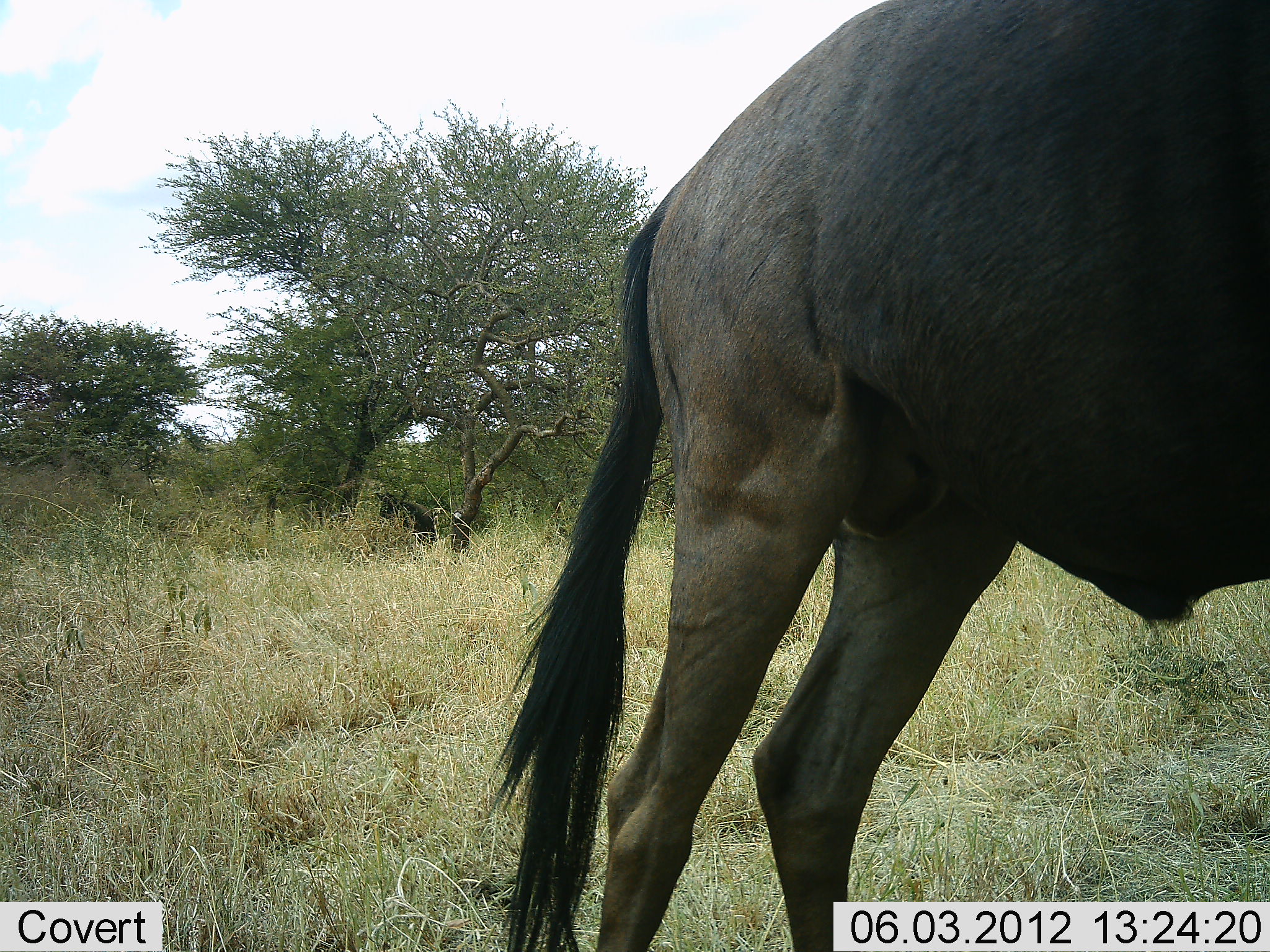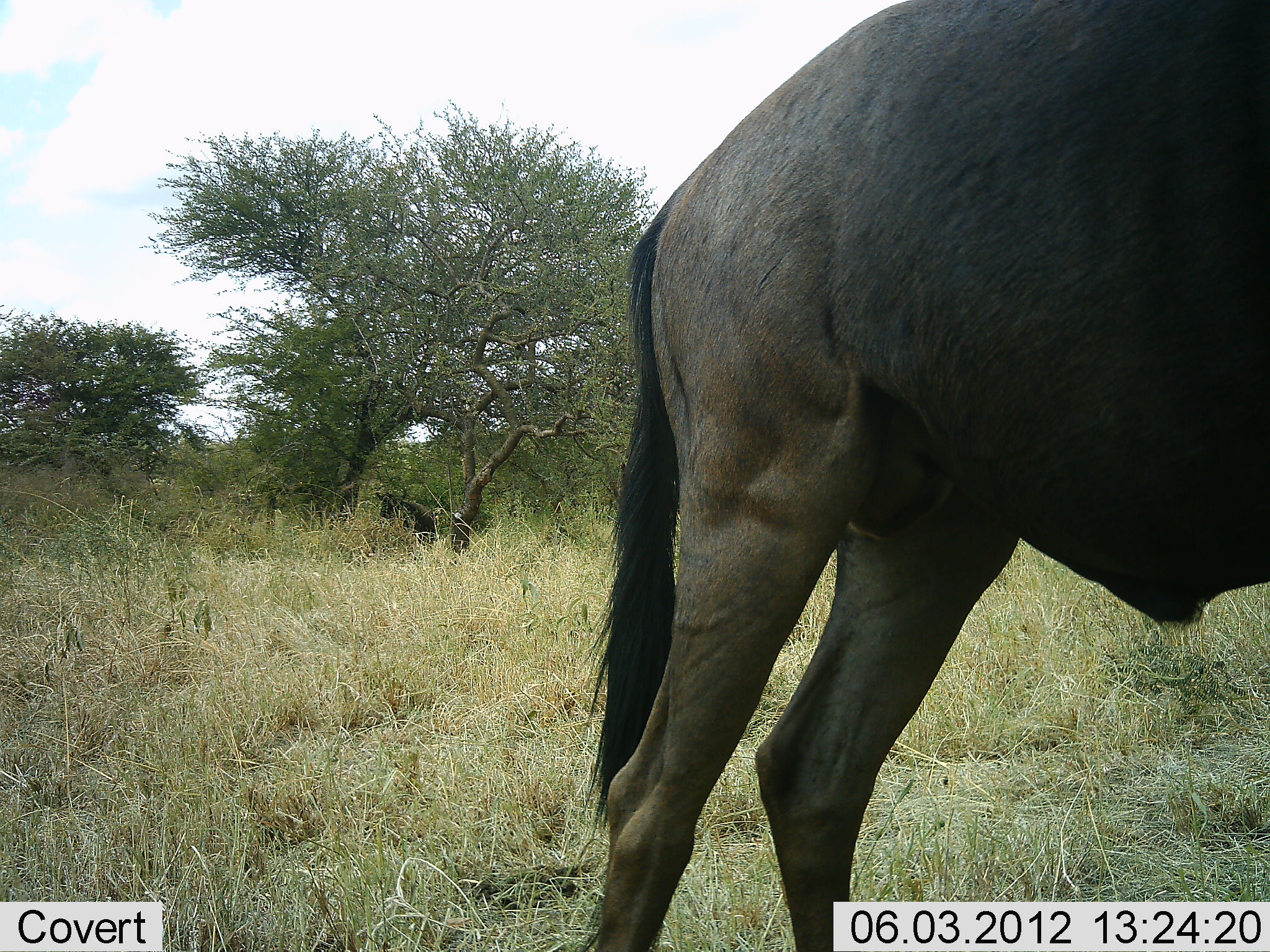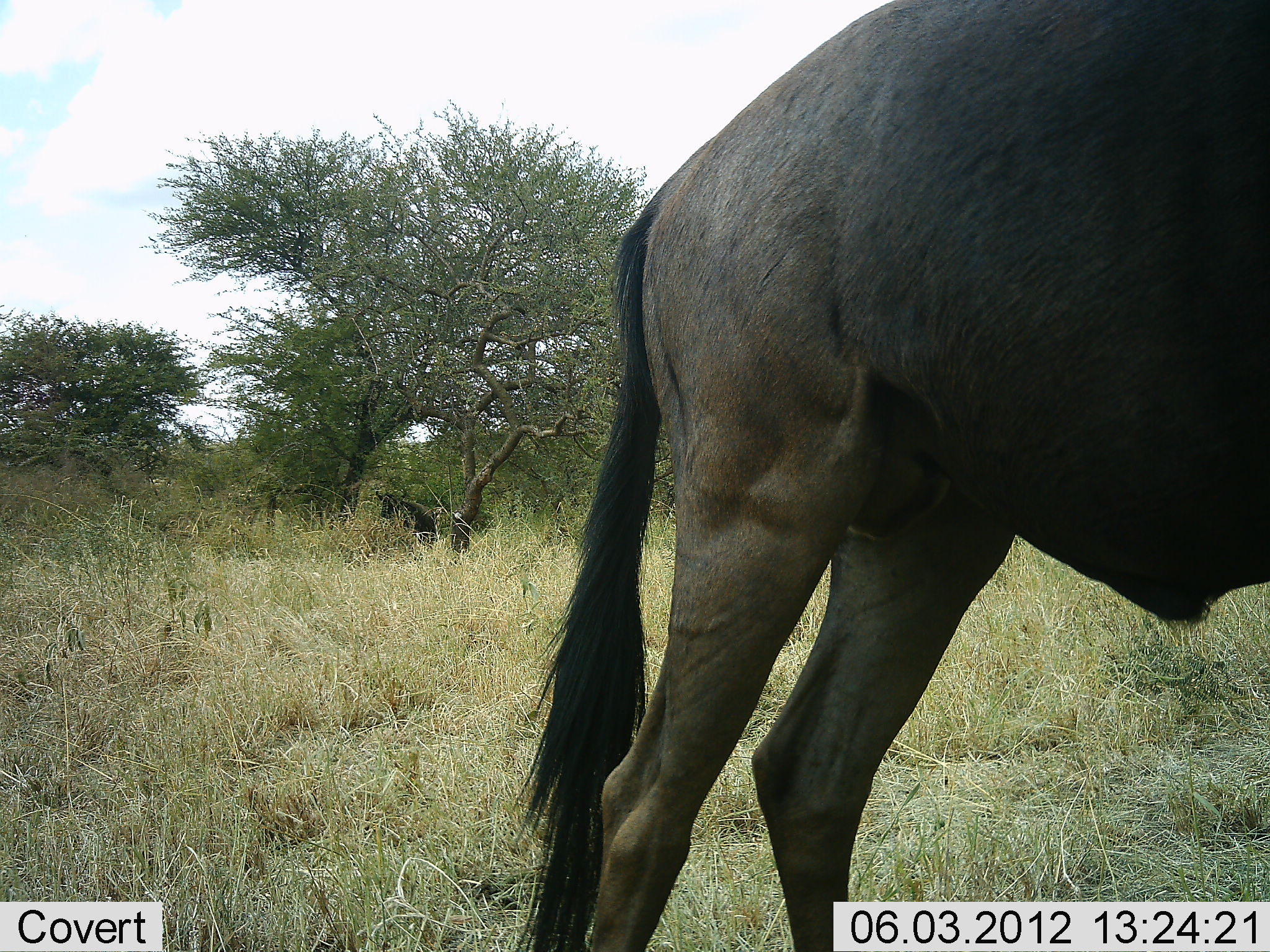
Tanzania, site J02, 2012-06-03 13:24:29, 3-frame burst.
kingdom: Animalia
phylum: Chordata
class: Mammalia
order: Artiodactyla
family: Bovidae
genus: Connochaetes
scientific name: Connochaetes taurinus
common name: blue wildebeest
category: wildebeest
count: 2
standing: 100%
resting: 0%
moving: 0%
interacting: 0%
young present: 0%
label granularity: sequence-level